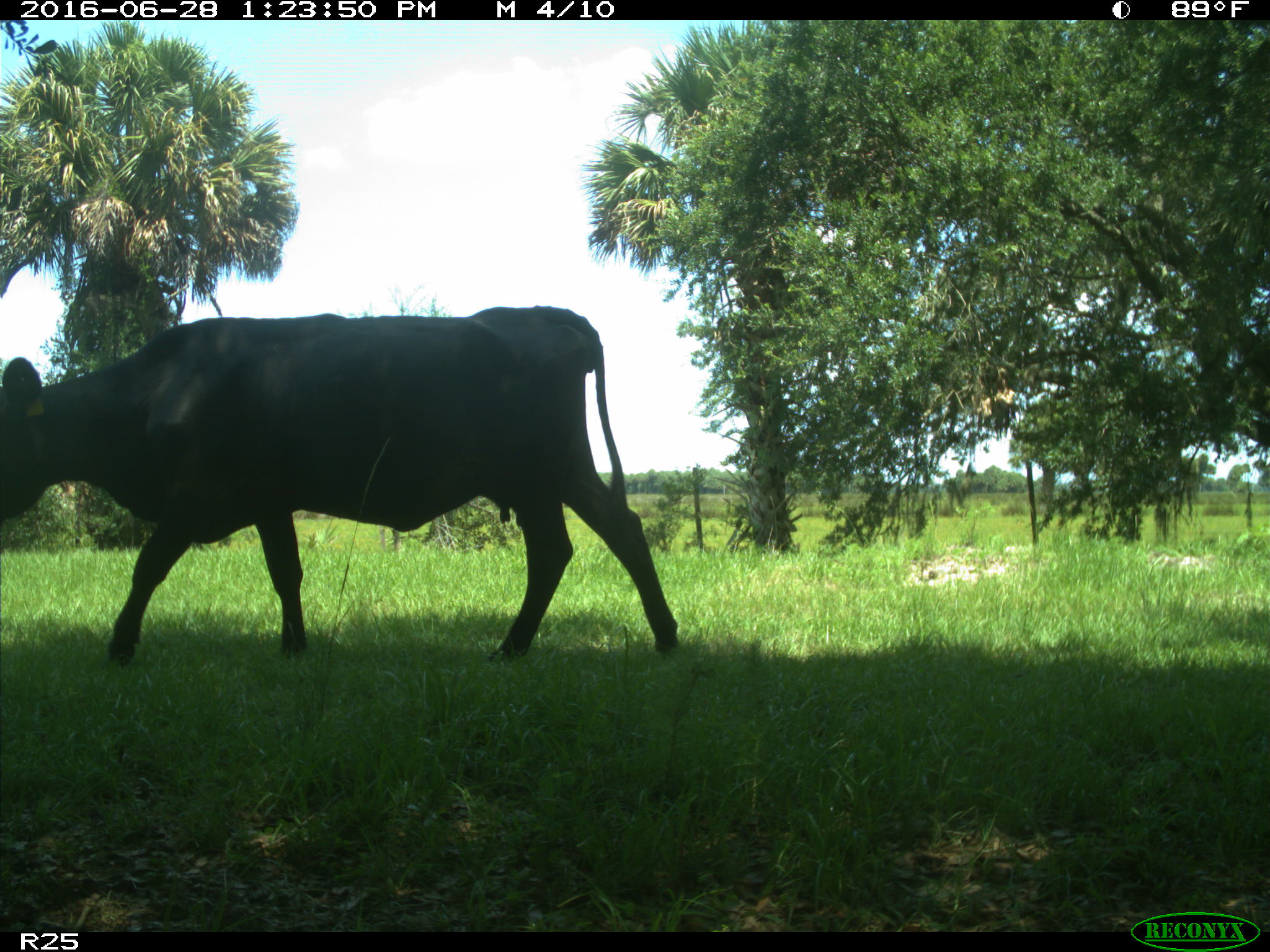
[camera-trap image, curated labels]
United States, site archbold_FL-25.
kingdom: Animalia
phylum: Chordata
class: Mammalia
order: Artiodactyla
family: Bovidae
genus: Bos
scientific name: Bos taurus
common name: domestic cow